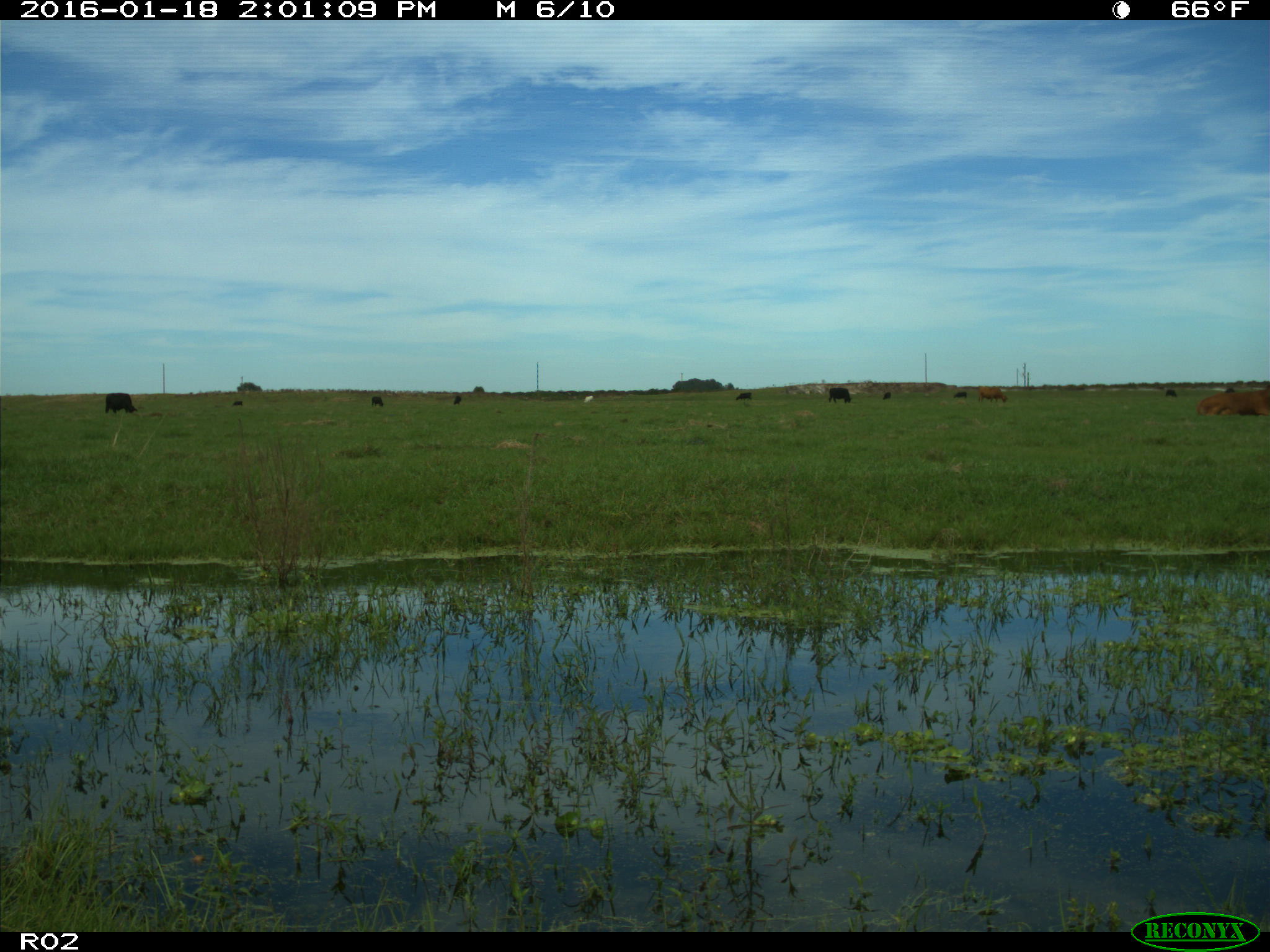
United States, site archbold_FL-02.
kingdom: Animalia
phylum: Chordata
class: Mammalia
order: Artiodactyla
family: Bovidae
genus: Bos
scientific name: Bos taurus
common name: domestic cow